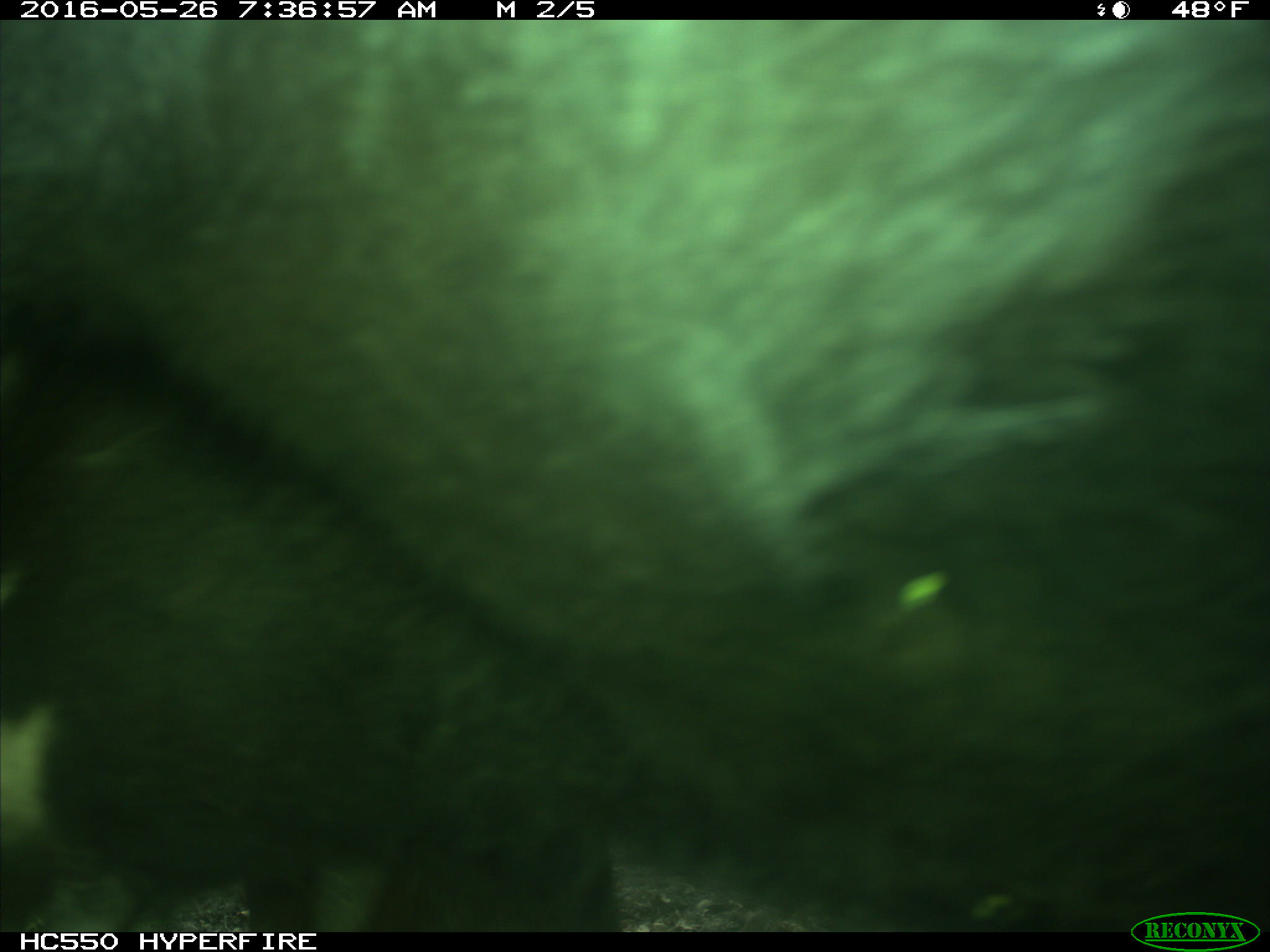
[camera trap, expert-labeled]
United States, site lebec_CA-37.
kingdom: Animalia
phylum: Chordata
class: Mammalia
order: Artiodactyla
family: Bovidae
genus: Bos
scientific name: Bos taurus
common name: domestic cow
Bos taurus (domestic cow).